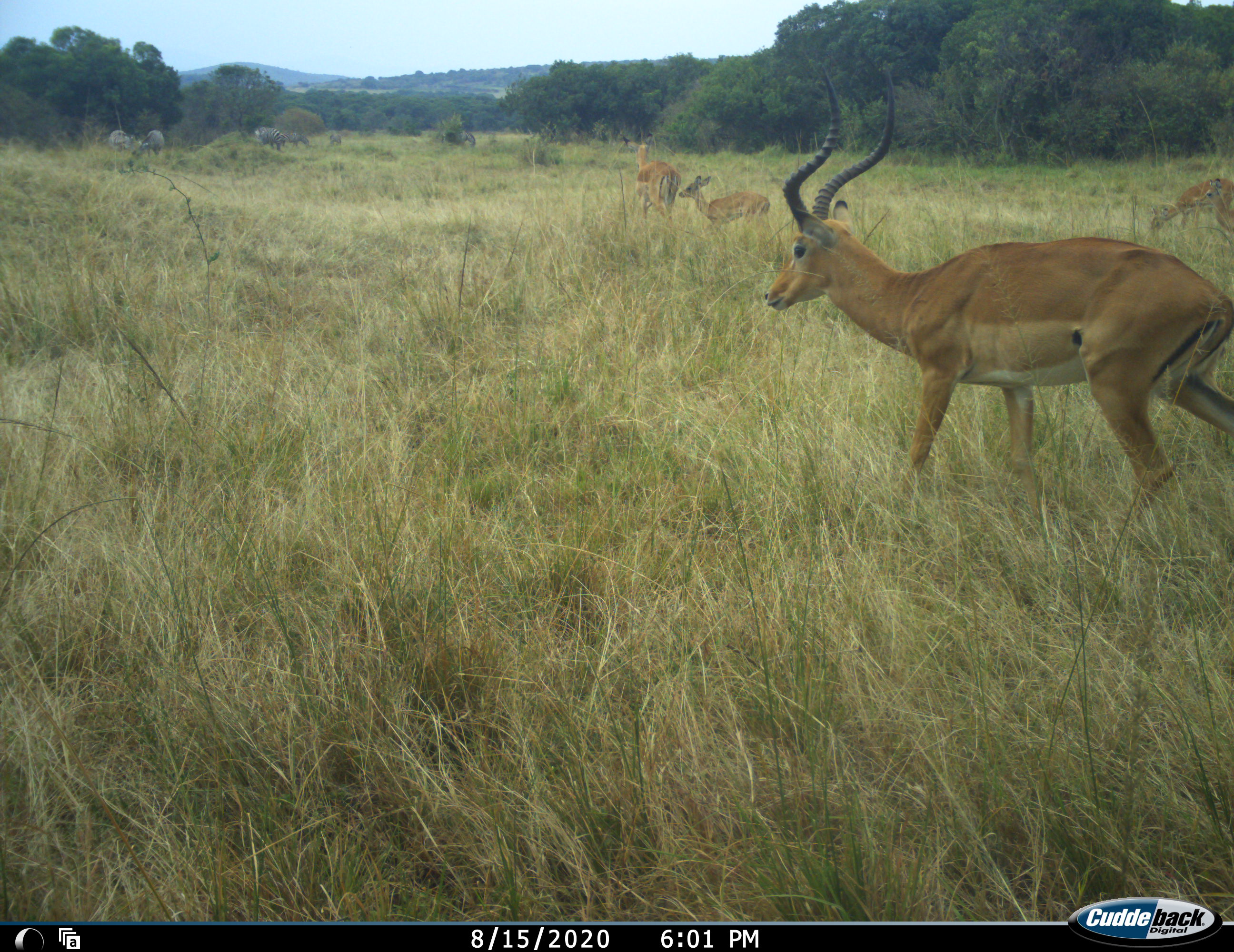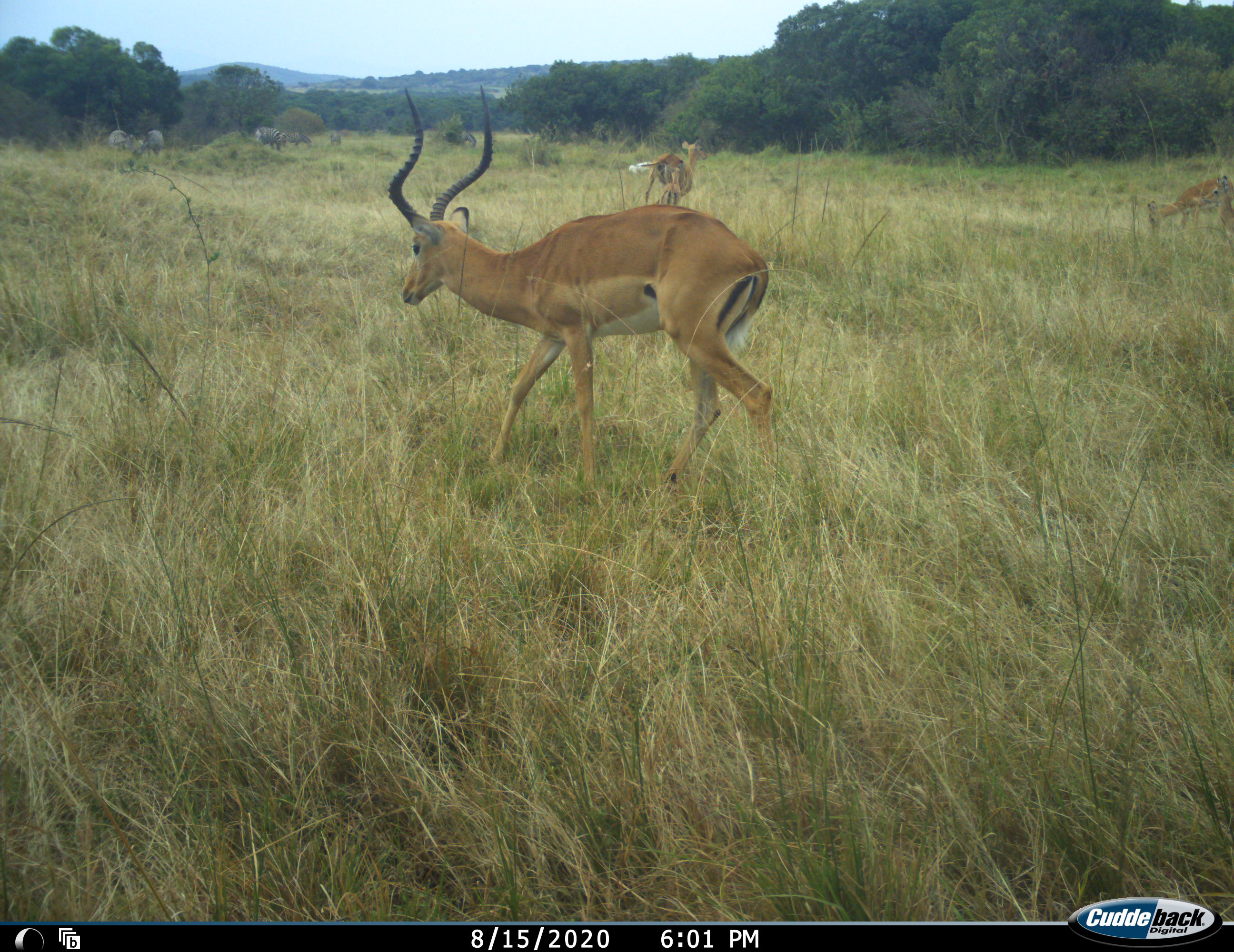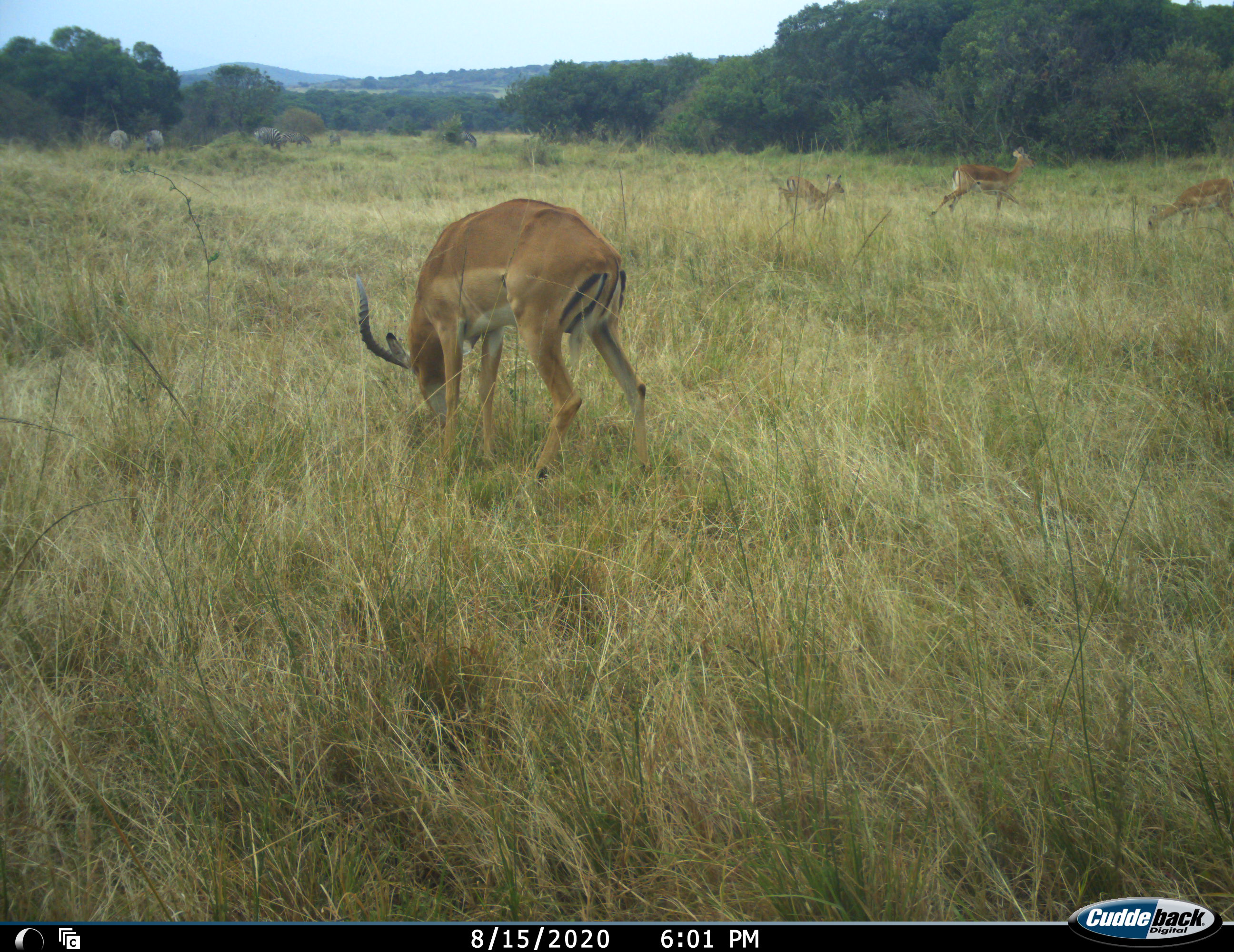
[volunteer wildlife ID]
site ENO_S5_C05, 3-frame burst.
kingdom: Animalia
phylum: Chordata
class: Mammalia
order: Artiodactyla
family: Bovidae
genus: Aepyceros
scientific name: Aepyceros melampus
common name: impala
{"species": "impala (Aepyceros melampus)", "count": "5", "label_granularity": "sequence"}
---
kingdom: Animalia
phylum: Chordata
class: Mammalia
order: Perissodactyla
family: Equidae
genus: Equus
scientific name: Equus quagga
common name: plains zebra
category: zebraplains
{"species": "zebraplains (plains zebra) (Equus quagga)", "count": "6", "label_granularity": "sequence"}